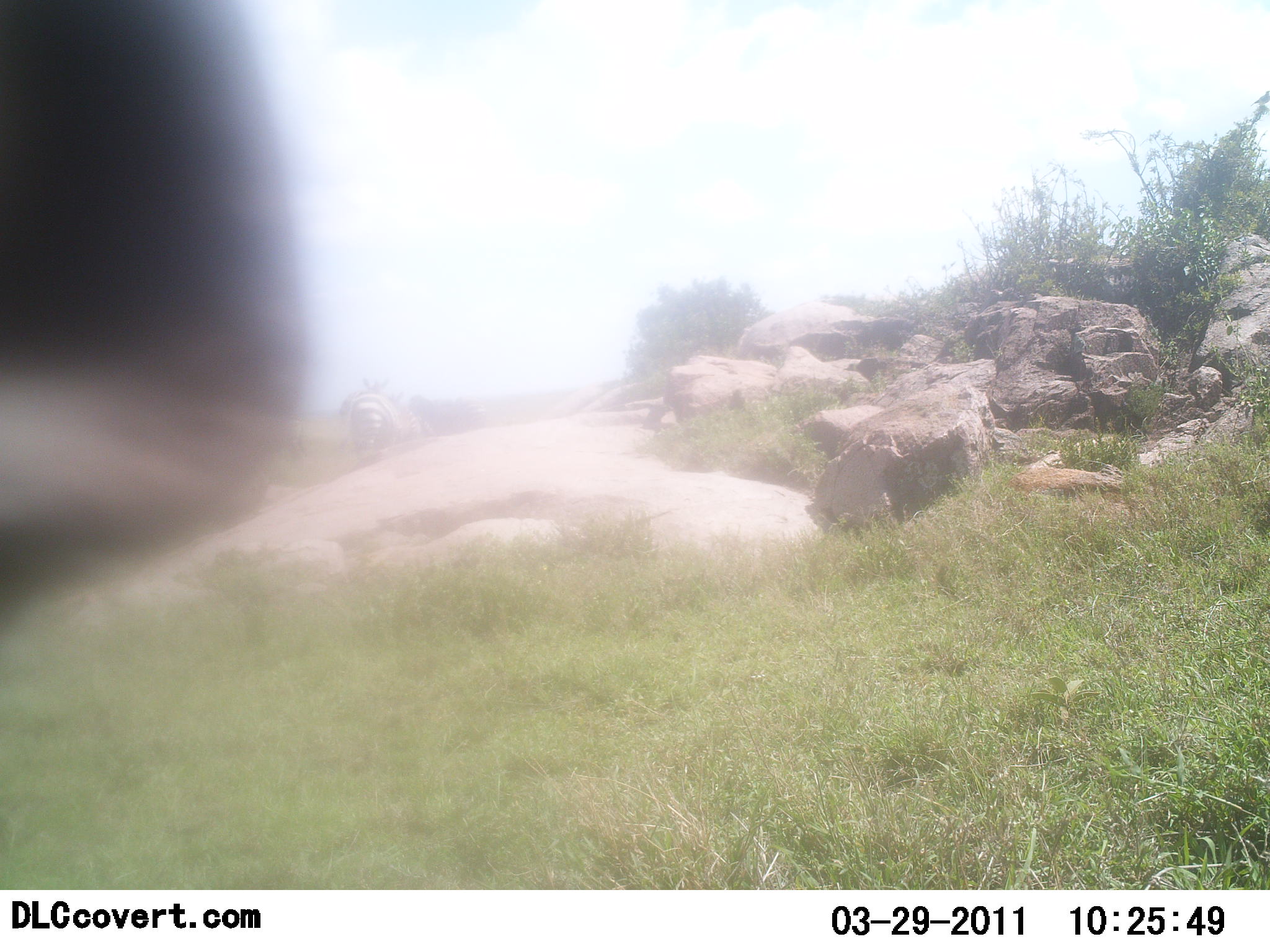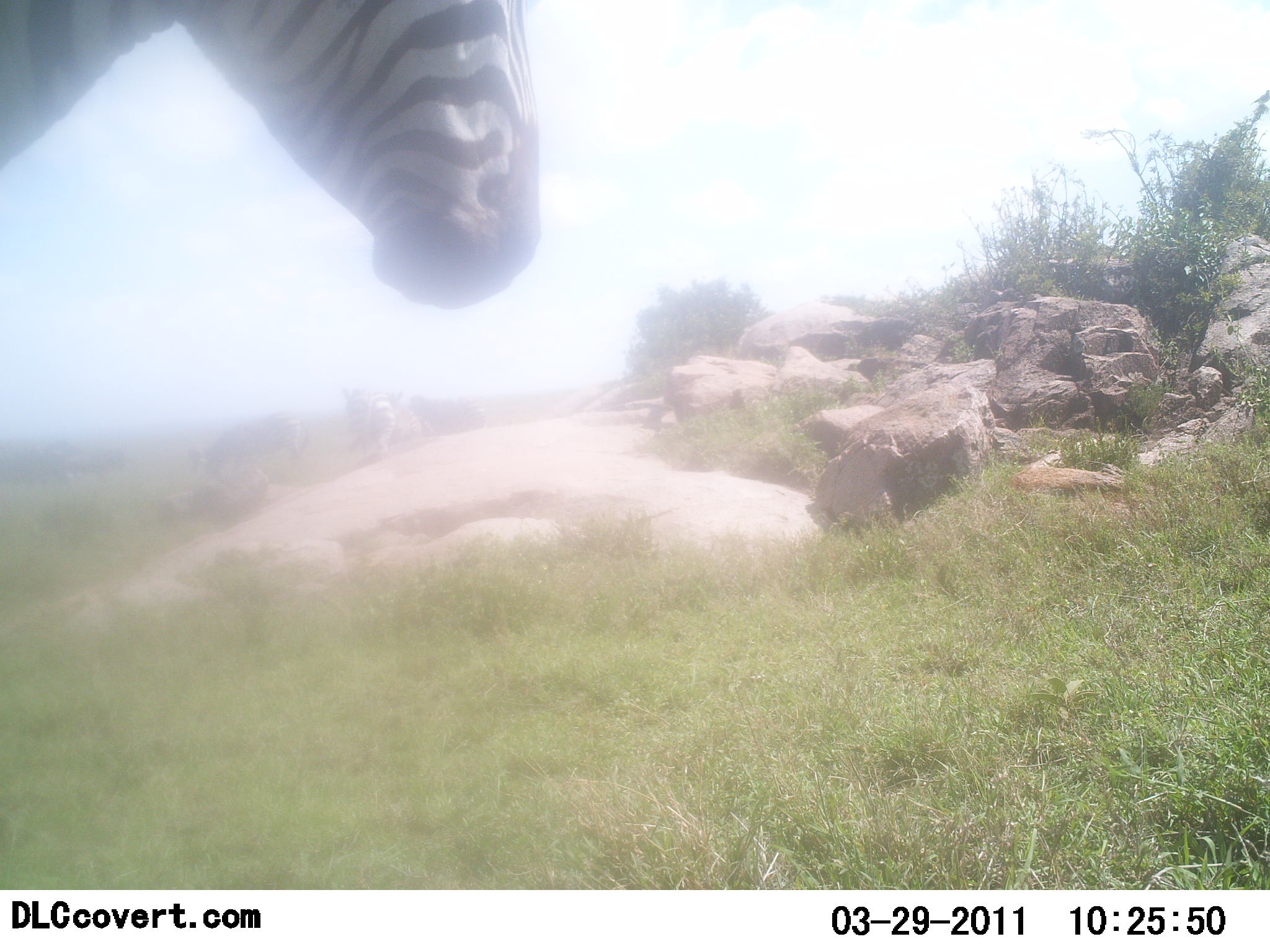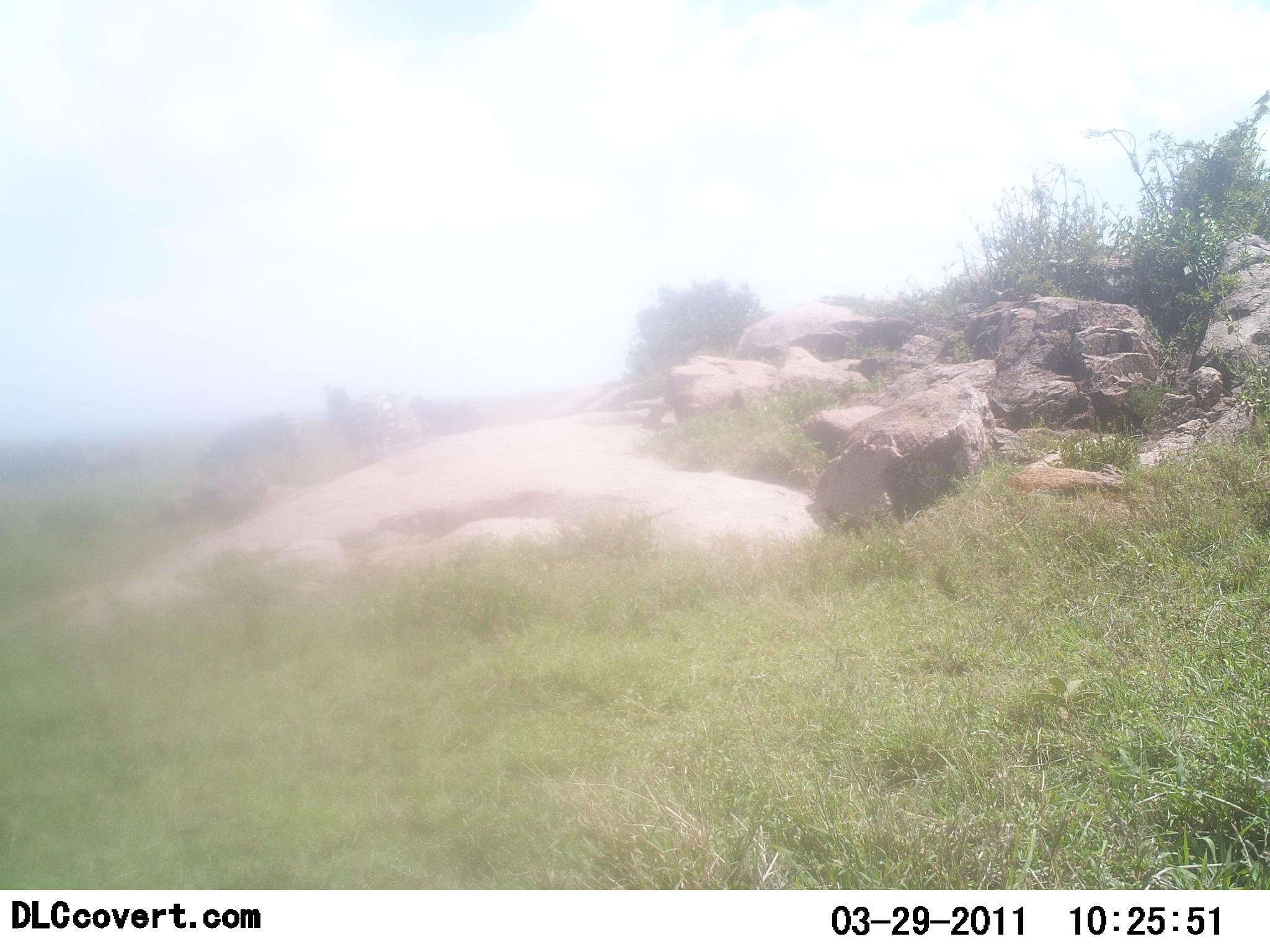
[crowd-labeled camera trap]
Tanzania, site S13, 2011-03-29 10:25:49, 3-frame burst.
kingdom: Animalia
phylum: Chordata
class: Mammalia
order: Perissodactyla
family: Equidae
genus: Equus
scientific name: Equus quagga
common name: plains zebra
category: zebra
Zebra (plains zebra) (Equus quagga), count 1. Behavior (volunteer vote fractions): standing 44%, resting 11%, moving 44%, interacting 11%. Young present (vote fraction): 0%. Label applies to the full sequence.